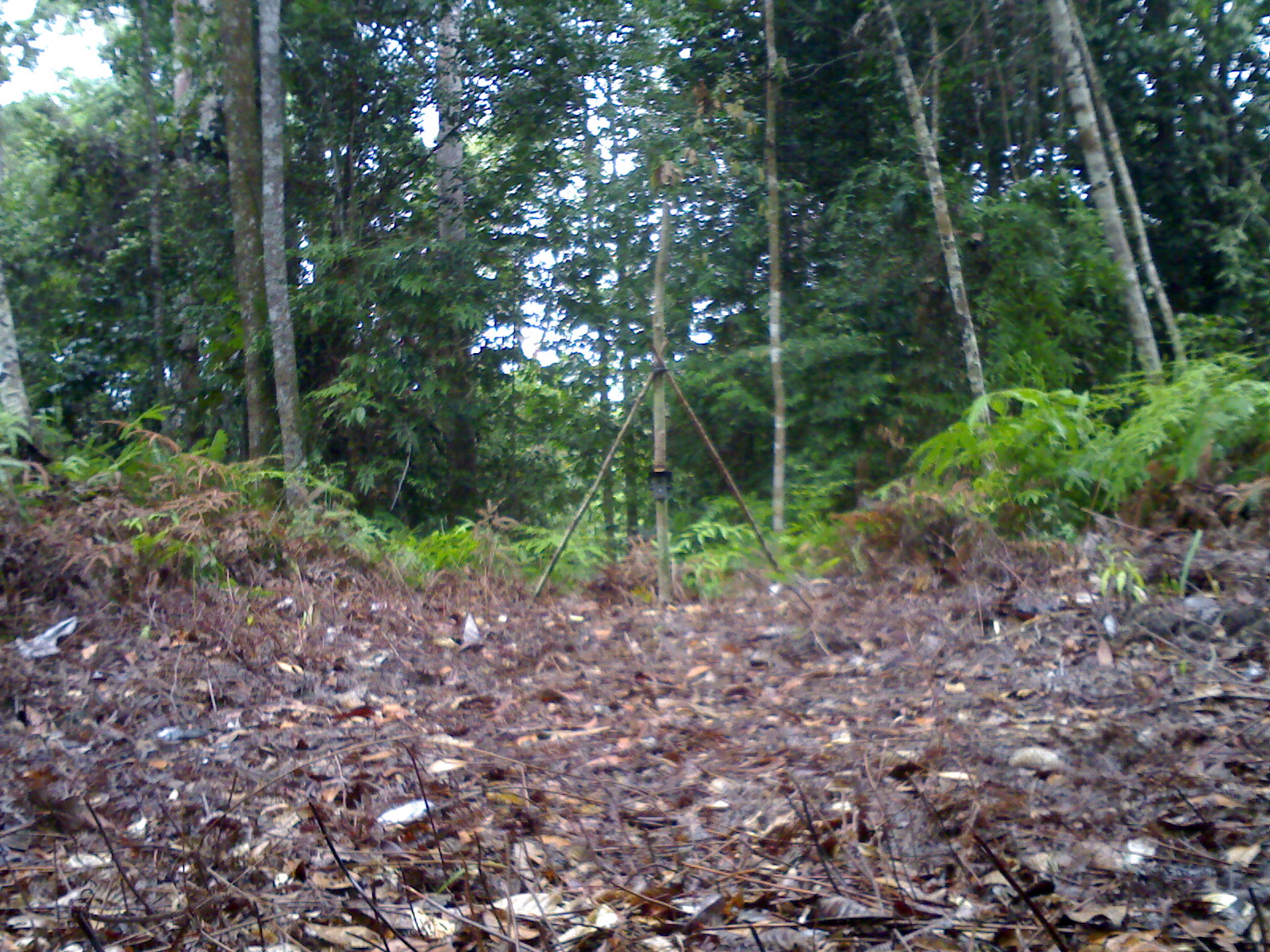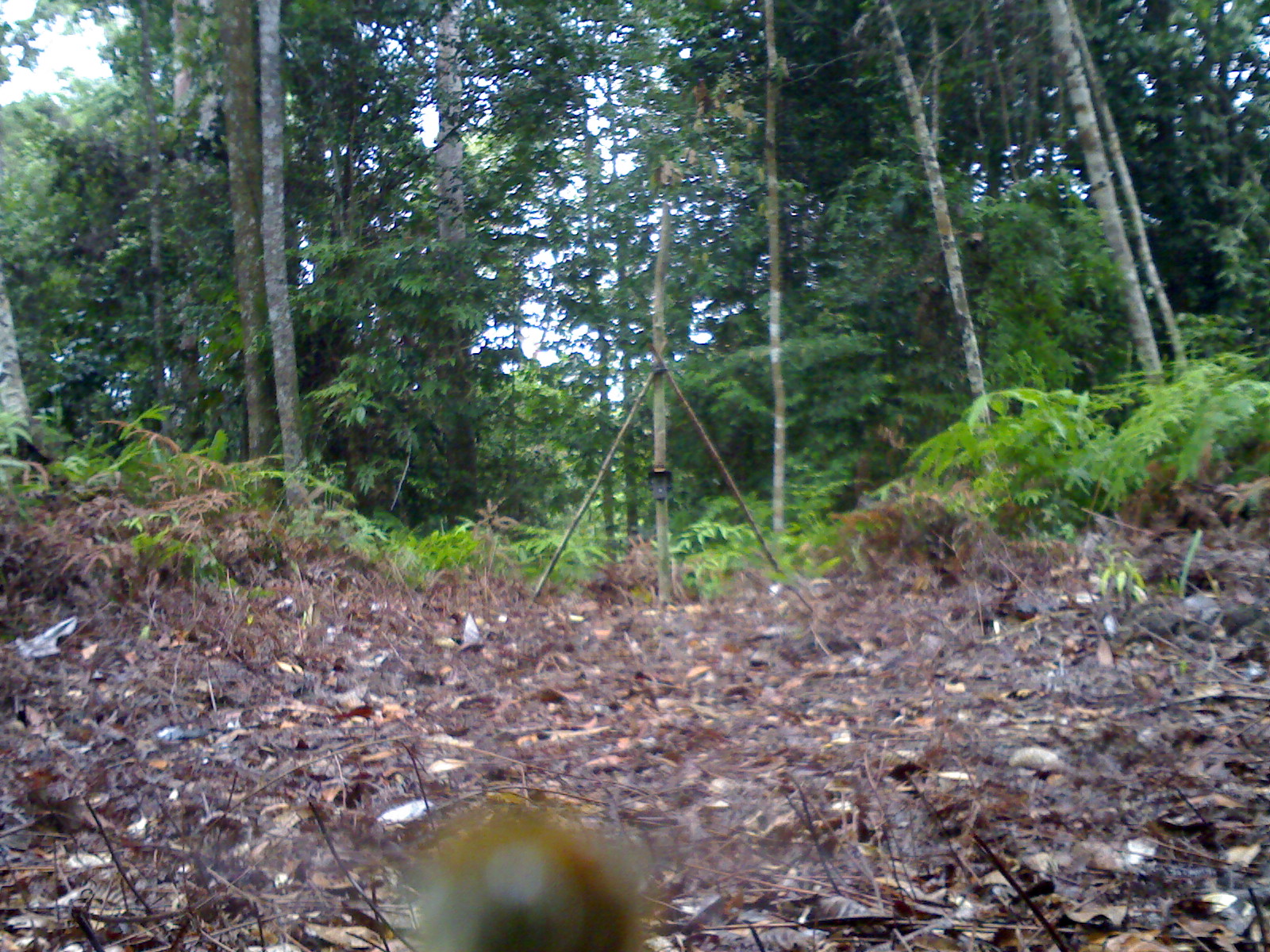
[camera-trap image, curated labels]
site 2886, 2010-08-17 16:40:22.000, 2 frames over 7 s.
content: unidentified animal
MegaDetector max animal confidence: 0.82